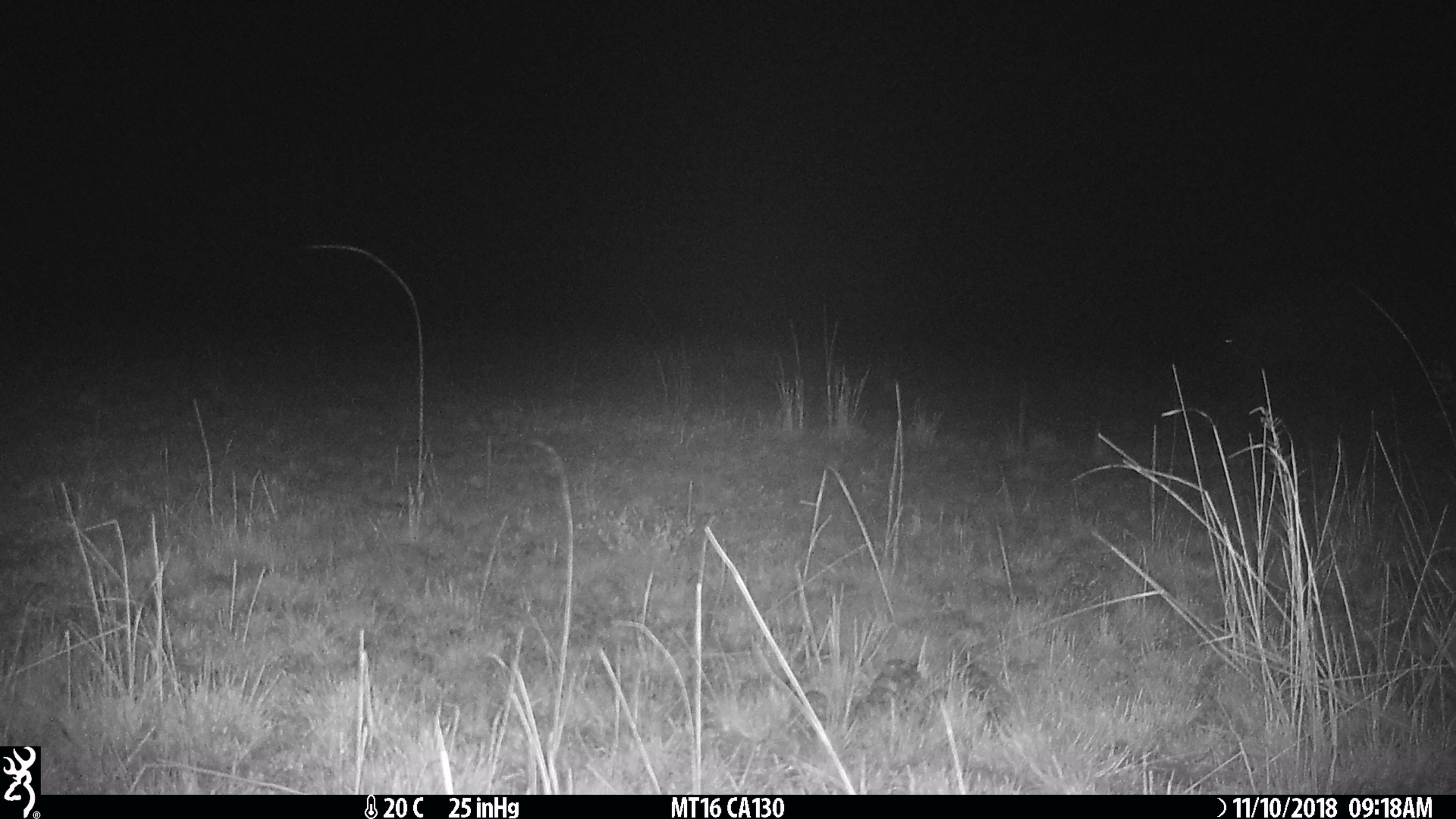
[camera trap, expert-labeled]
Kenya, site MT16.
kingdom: Animalia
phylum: Chordata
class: Mammalia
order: Artiodactyla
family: Hippopotamidae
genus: Hippopotamus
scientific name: Hippopotamus amphibius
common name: hippopotamus